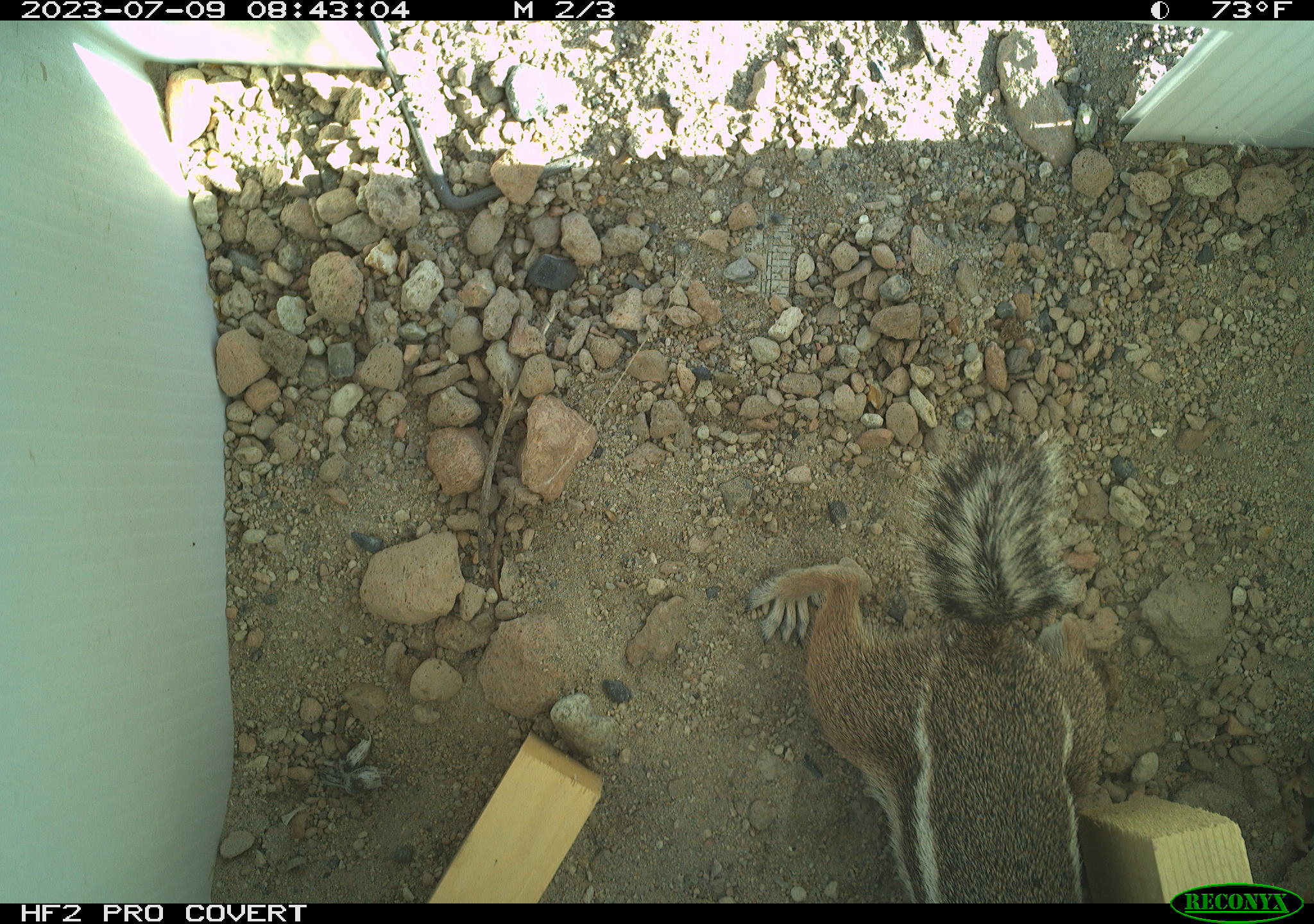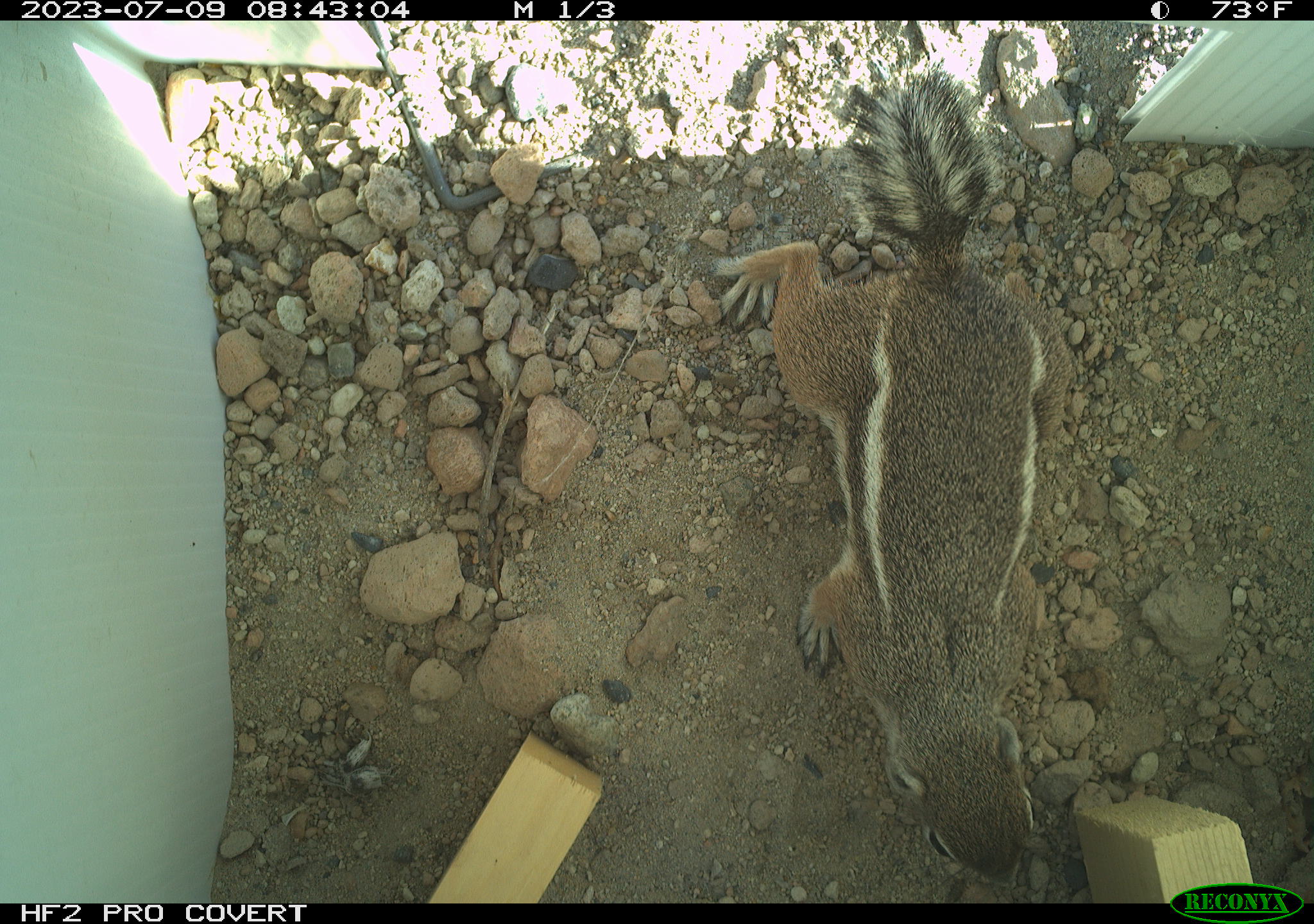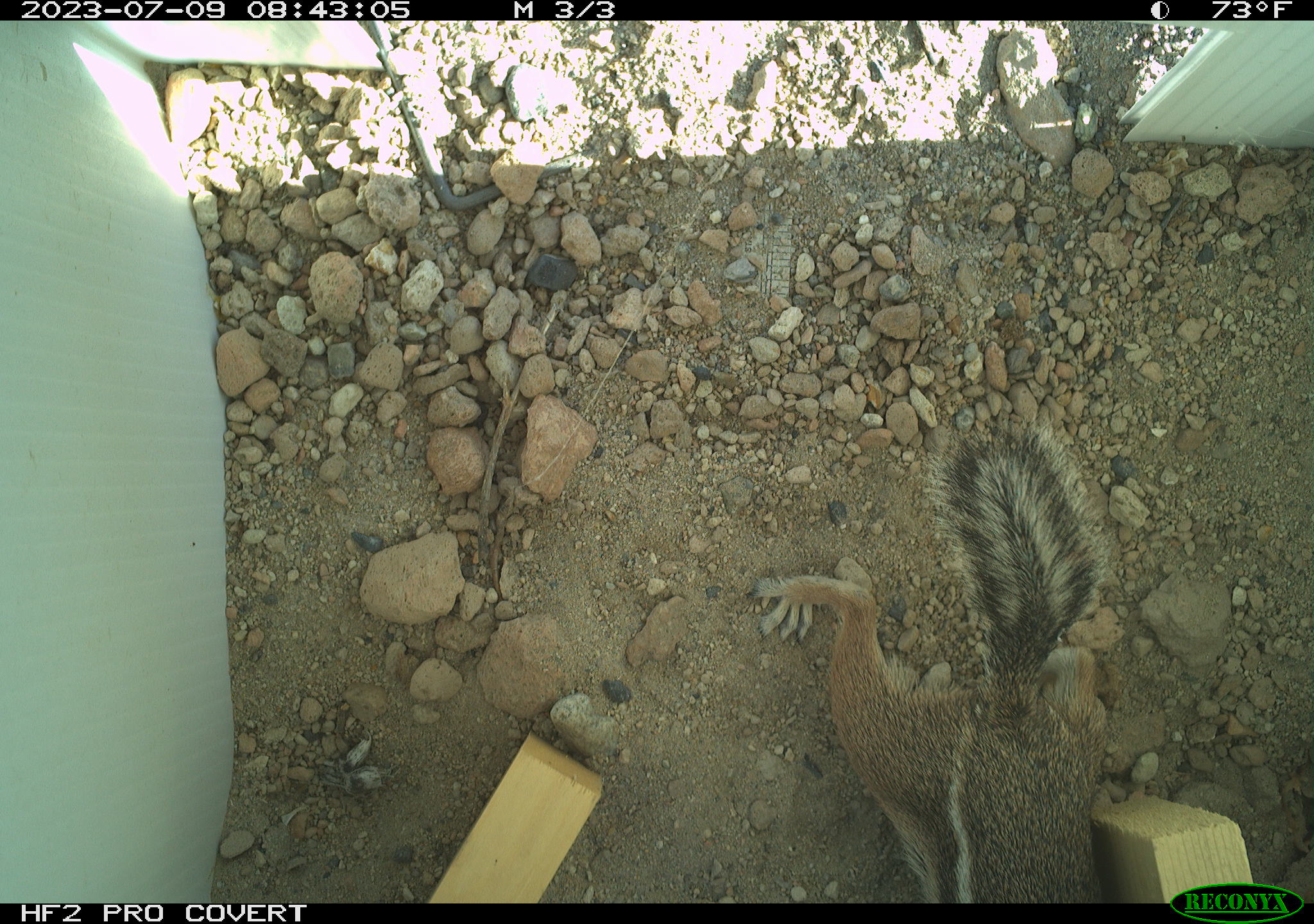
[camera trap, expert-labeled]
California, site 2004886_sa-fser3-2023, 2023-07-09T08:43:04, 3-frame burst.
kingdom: Animalia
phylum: Chordata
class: Mammalia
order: Rodentia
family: Sciuridae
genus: Ammospermophilus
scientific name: Ammospermophilus leucurus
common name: white-tailed antelope squirrel